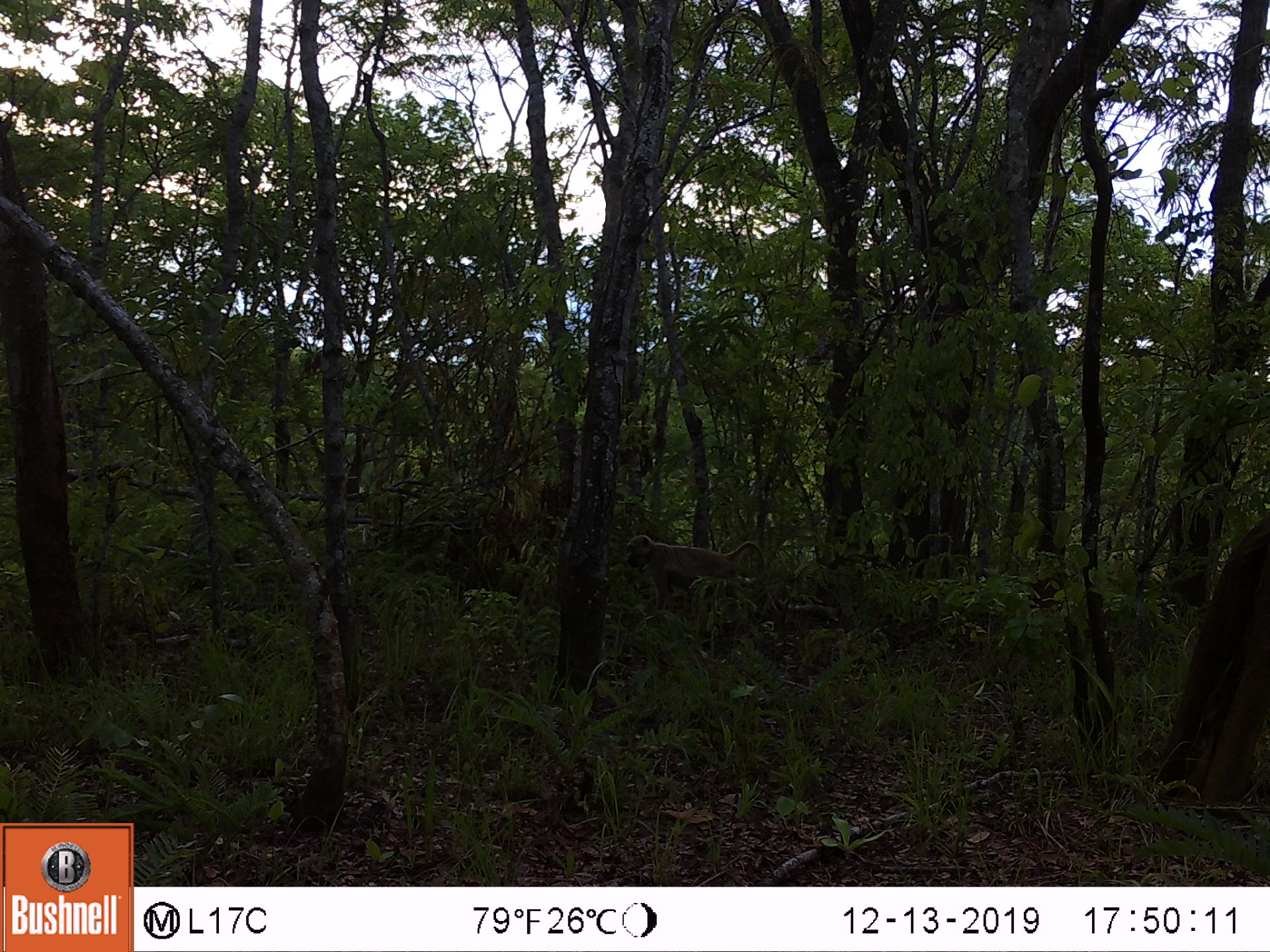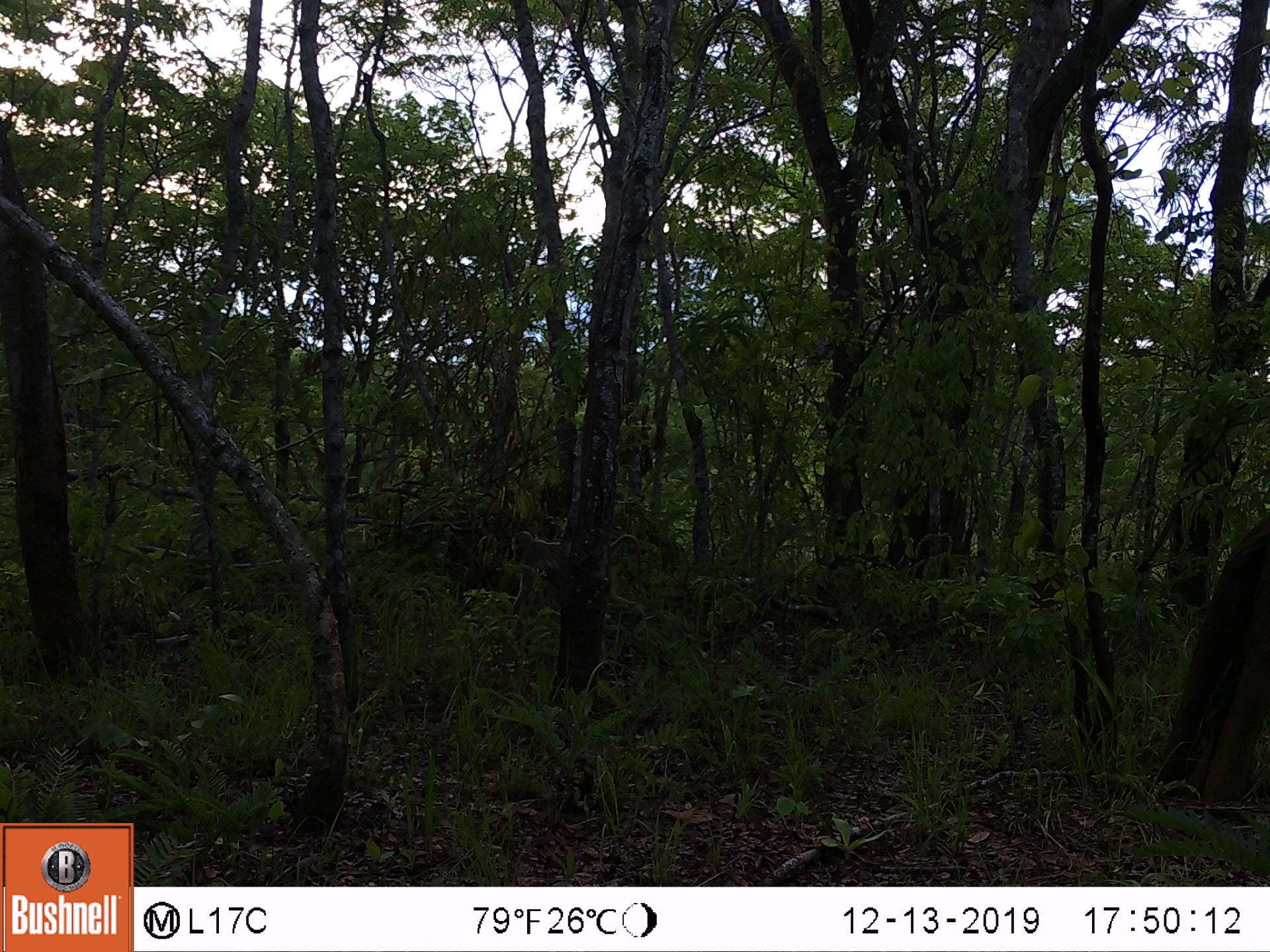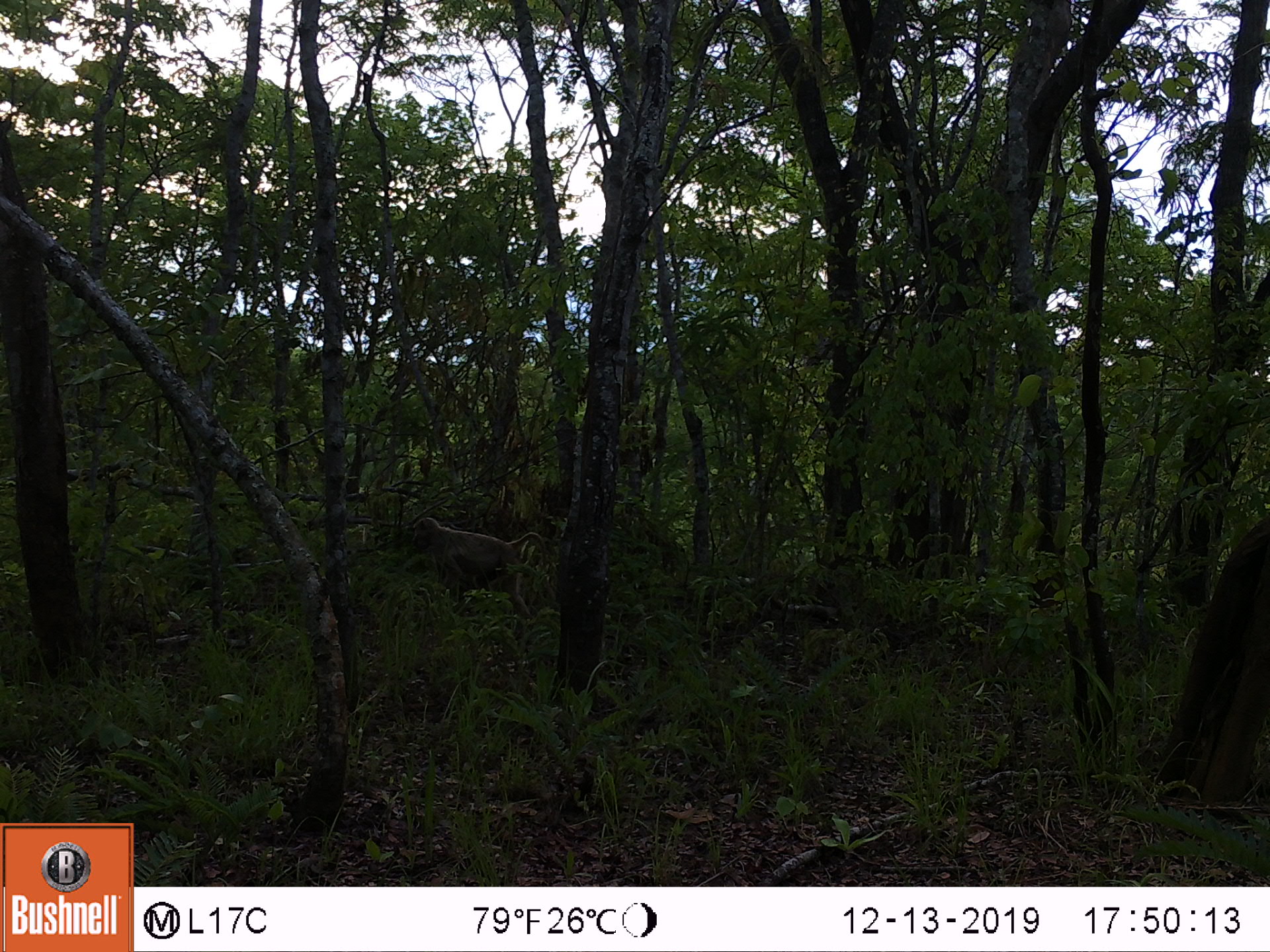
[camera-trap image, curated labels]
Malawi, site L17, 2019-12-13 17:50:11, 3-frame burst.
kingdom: Animalia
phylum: Chordata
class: Mammalia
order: Primates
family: Cercopithecidae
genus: Papio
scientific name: Papio cynocephalus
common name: yellow baboon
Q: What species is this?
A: Yellow baboon (Papio cynocephalus).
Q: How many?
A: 1.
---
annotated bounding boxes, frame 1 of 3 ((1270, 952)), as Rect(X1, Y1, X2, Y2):
yellow baboon: Rect(619, 532, 774, 624)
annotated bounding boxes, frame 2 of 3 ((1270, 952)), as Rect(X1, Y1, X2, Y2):
yellow baboon: Rect(501, 523, 646, 627)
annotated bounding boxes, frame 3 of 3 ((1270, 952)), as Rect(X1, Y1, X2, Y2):
yellow baboon: Rect(406, 513, 555, 617)